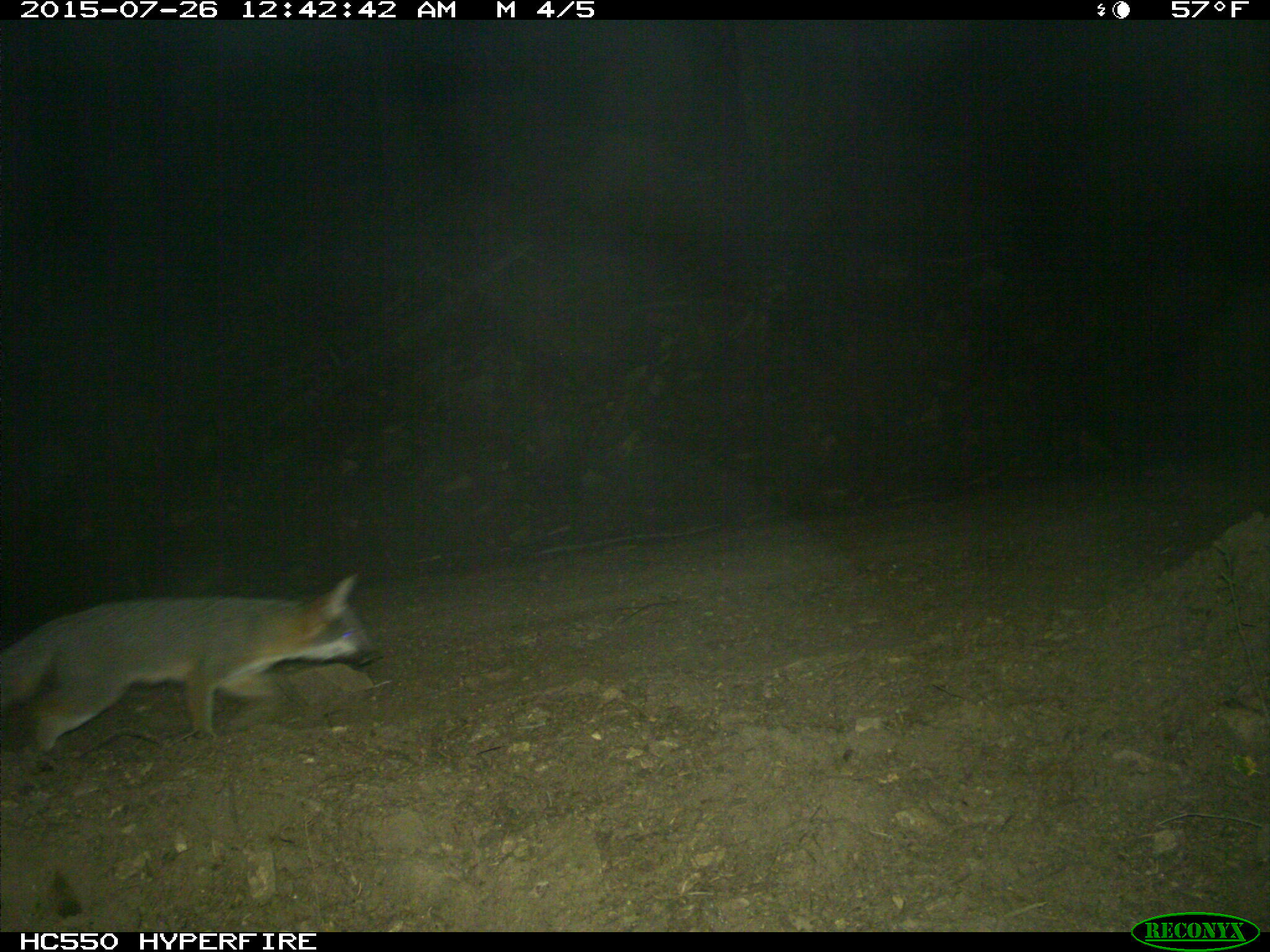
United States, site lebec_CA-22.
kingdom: Animalia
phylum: Chordata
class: Mammalia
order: Carnivora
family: Canidae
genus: Urocyon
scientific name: Urocyon cinereoargenteus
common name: gray fox